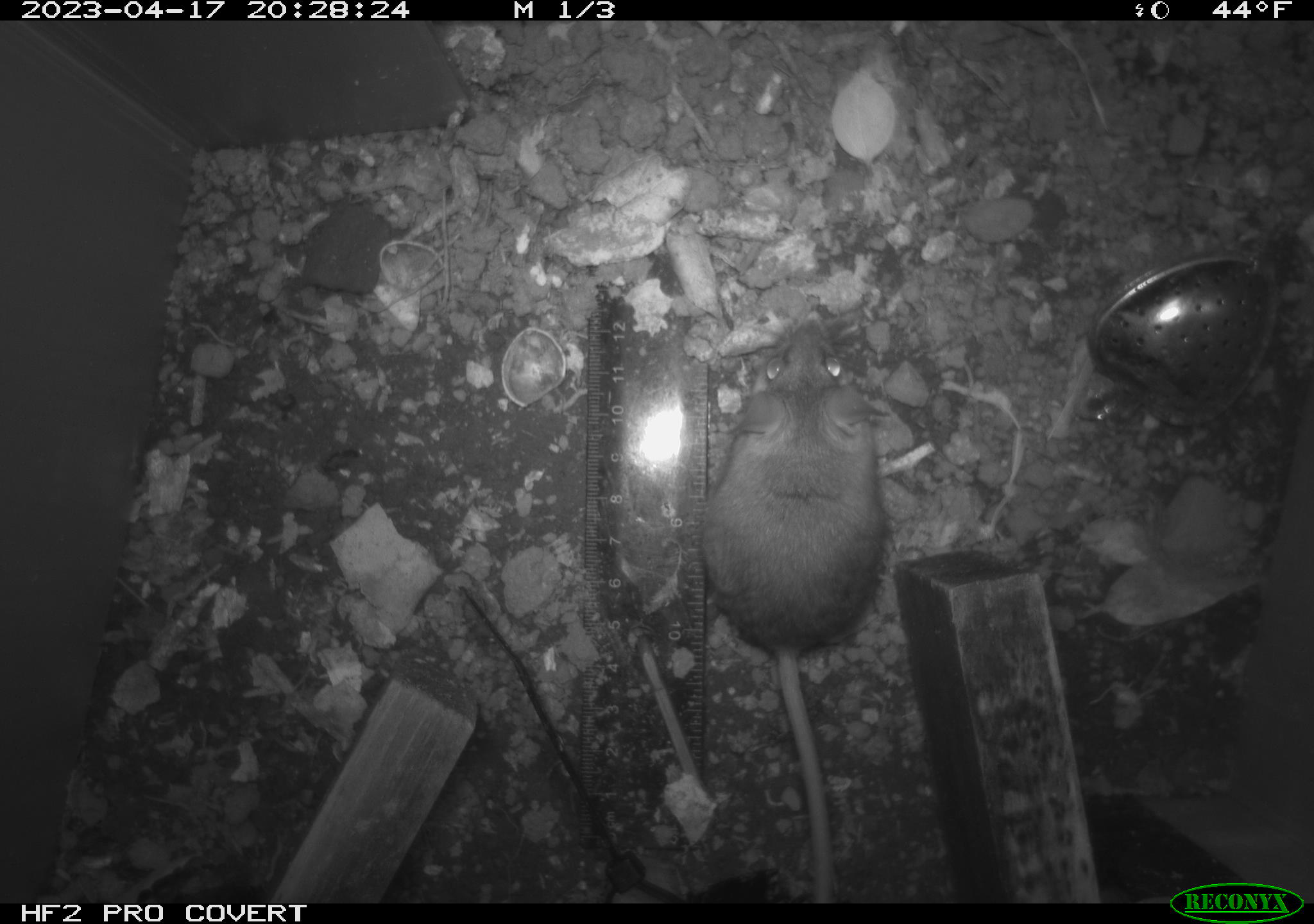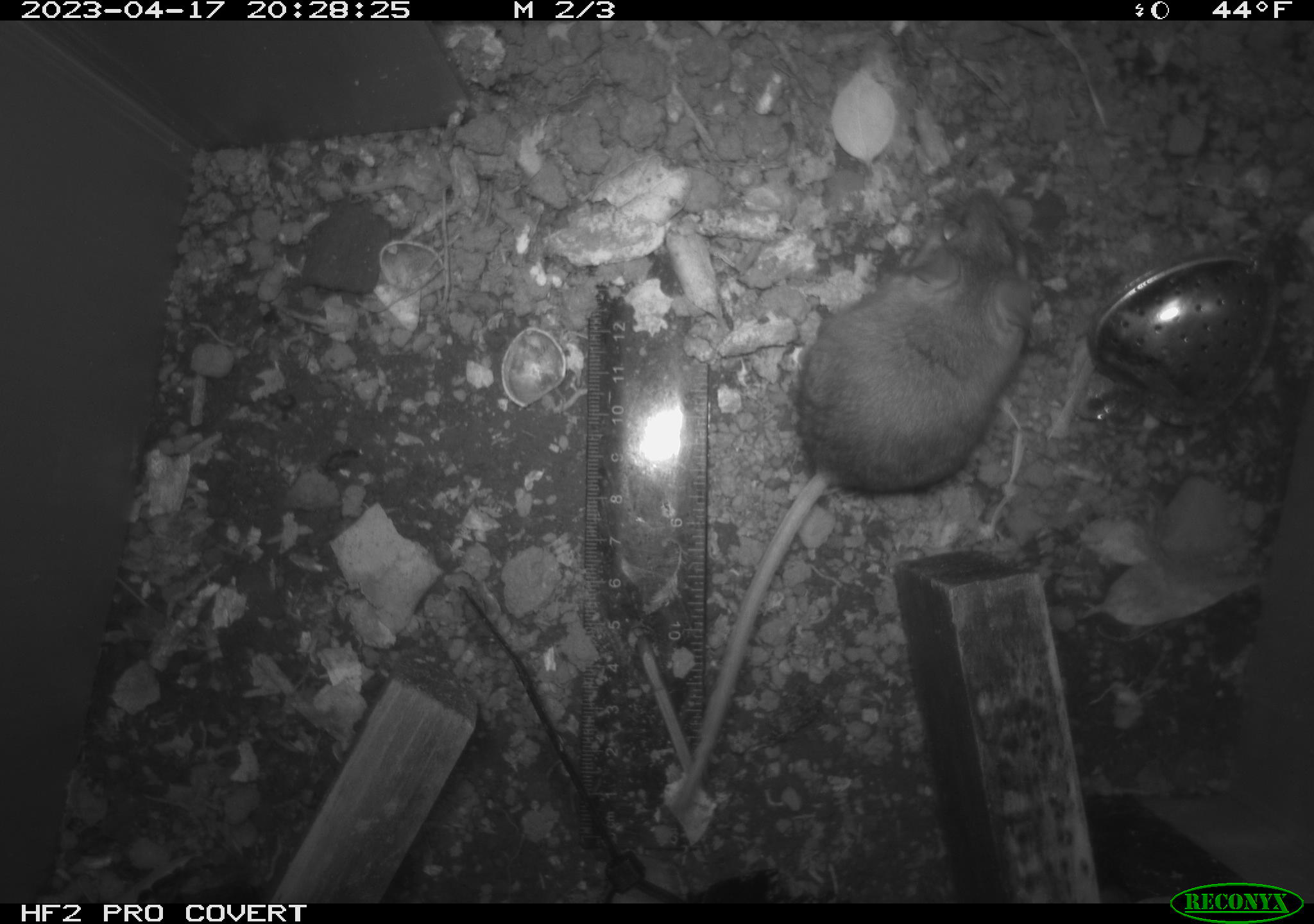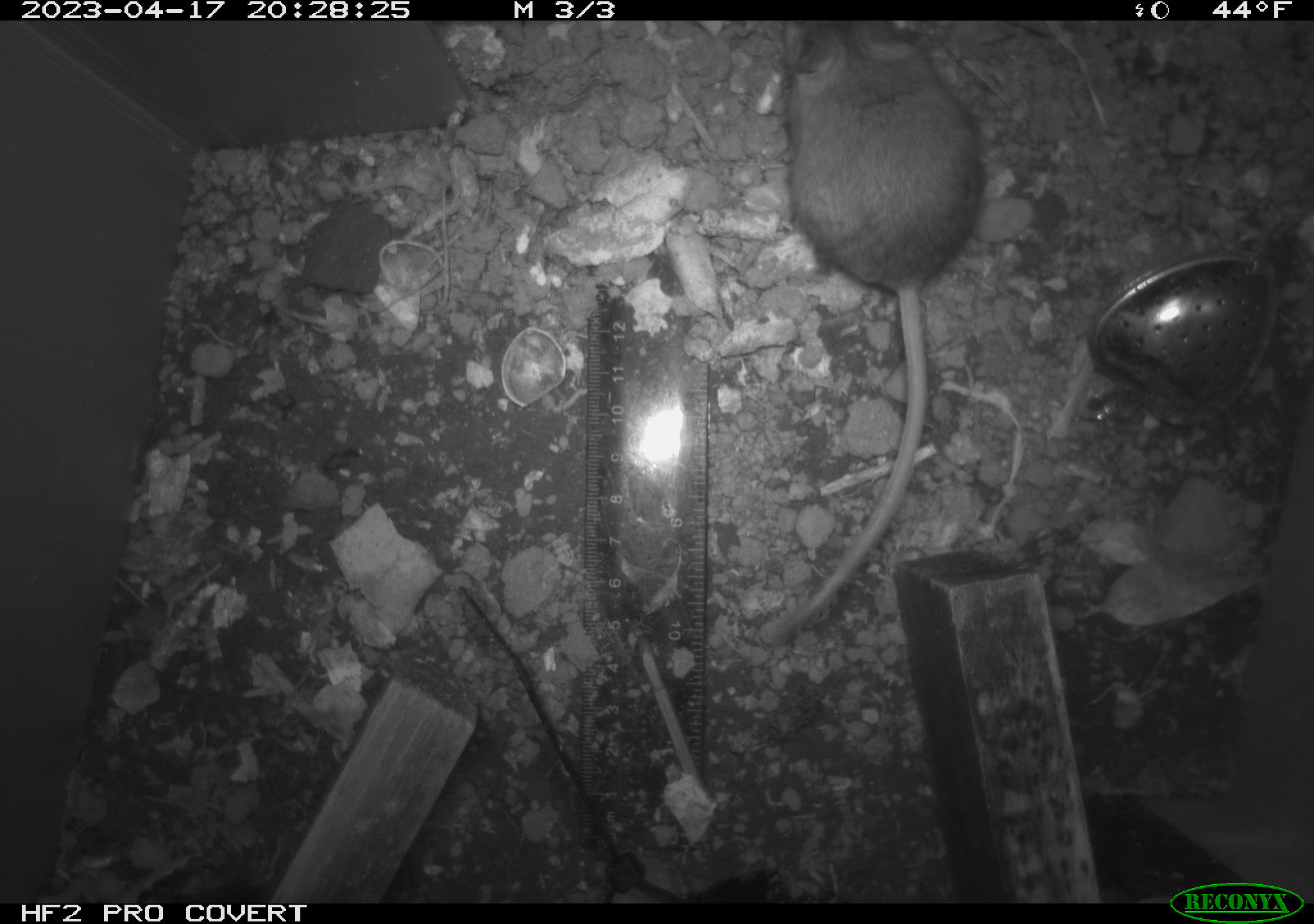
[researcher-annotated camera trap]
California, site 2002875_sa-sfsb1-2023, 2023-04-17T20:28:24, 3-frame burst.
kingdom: Animalia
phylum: Chordata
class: Mammalia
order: Rodentia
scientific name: Rodentia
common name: mouse species